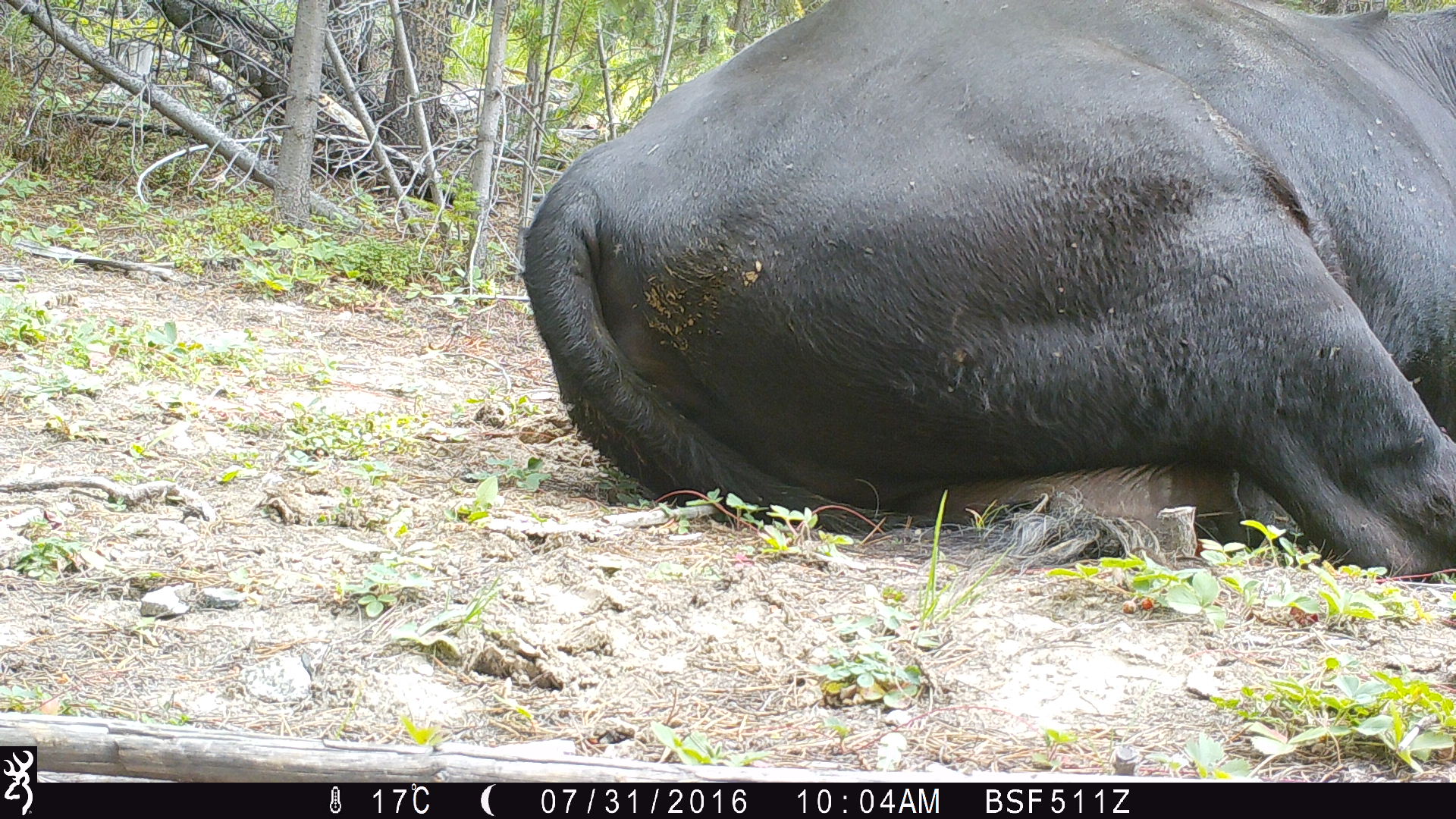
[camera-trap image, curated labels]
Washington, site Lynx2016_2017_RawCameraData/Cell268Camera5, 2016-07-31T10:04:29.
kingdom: Animalia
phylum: Chordata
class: Mammalia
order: Artiodactyla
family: Bovidae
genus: Bos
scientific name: Bos taurus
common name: domestic cattle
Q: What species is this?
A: Domestic cattle (Bos taurus).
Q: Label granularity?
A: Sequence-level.